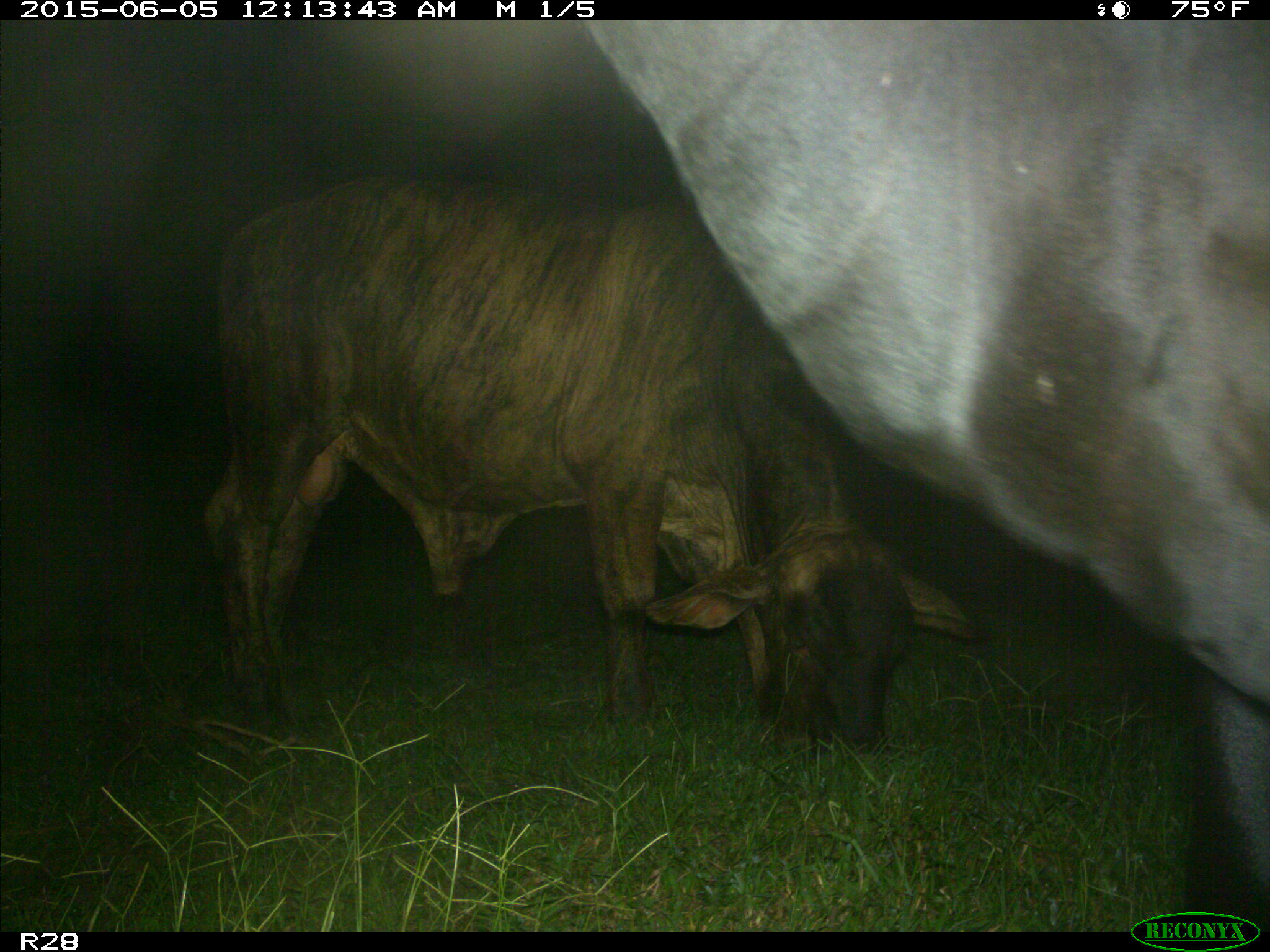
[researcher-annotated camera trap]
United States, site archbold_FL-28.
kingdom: Animalia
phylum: Chordata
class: Mammalia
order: Artiodactyla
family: Bovidae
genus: Bos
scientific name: Bos taurus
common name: domestic cow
Bos taurus (domestic cow).